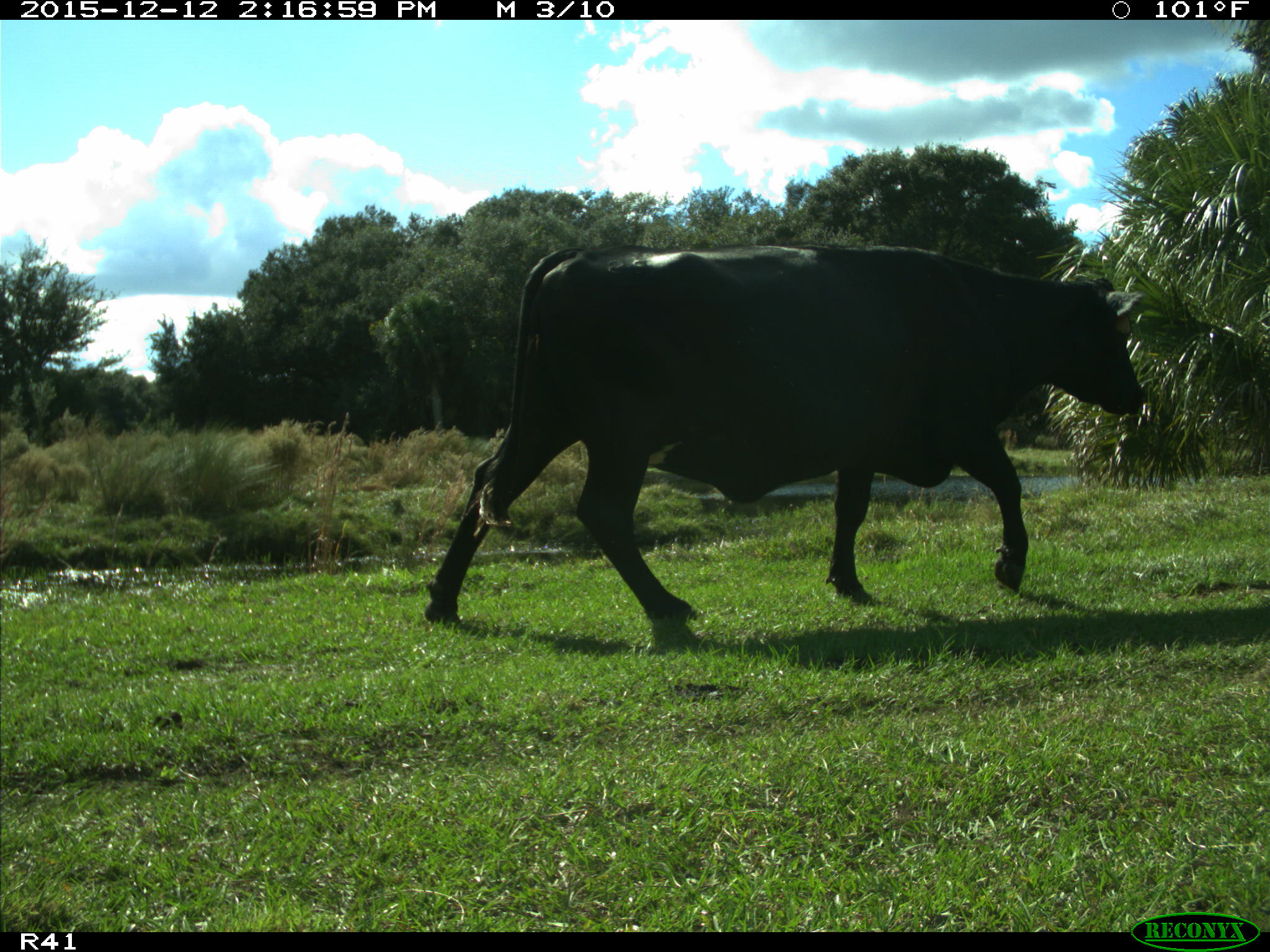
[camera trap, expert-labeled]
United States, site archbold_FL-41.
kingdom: Animalia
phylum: Chordata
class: Mammalia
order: Artiodactyla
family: Bovidae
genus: Bos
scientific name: Bos taurus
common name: domestic cow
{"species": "Bos taurus (domestic cow)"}